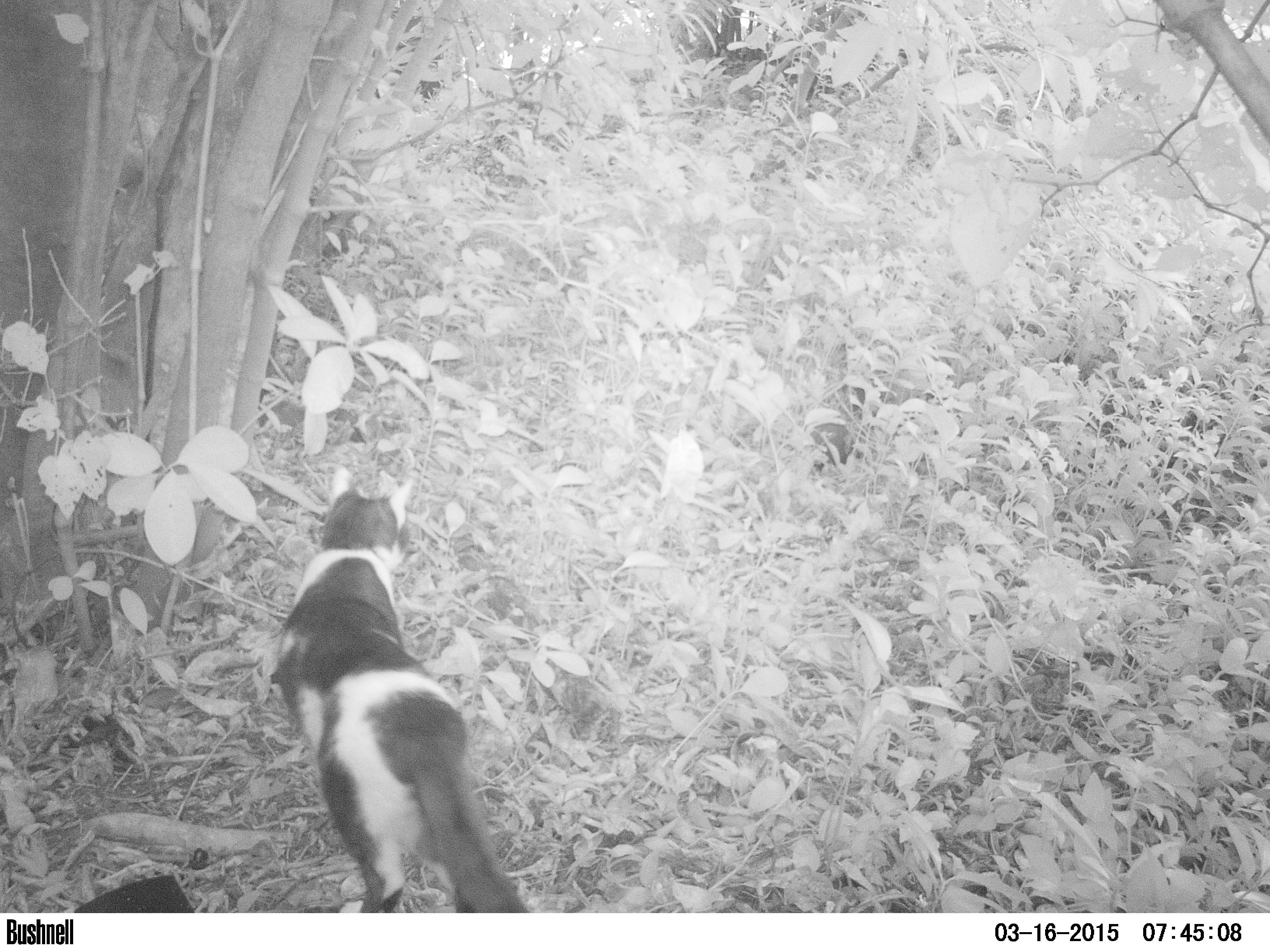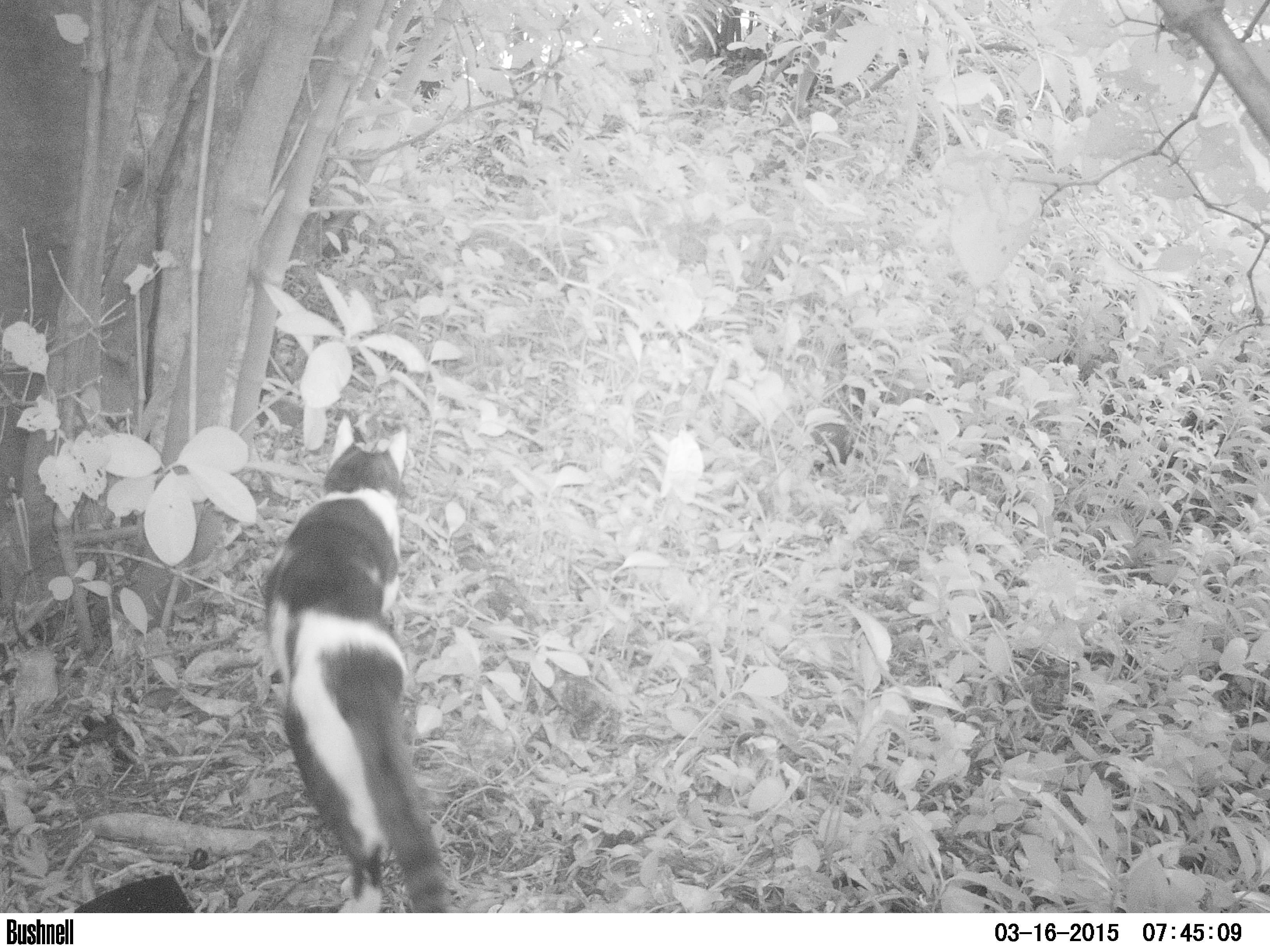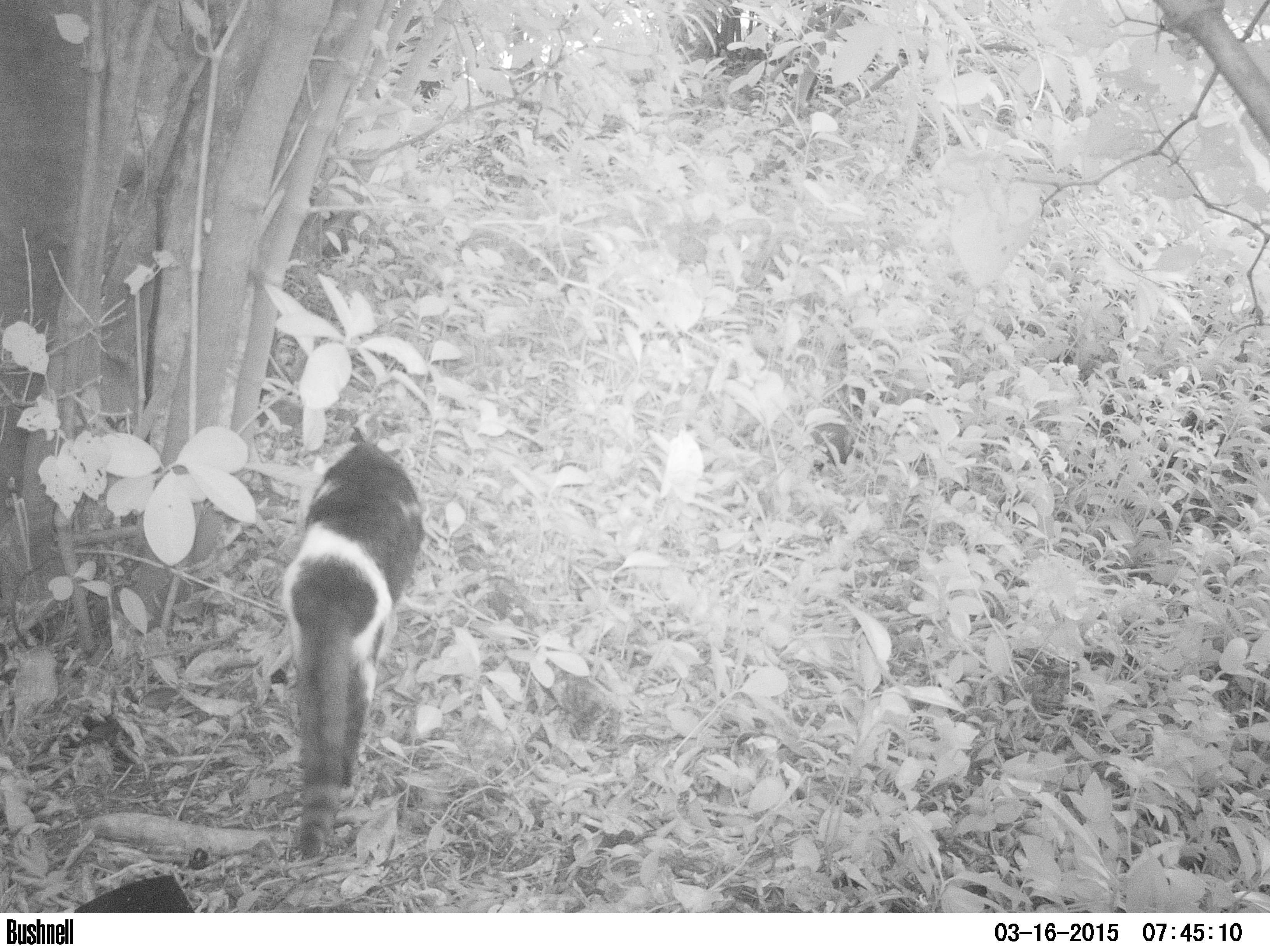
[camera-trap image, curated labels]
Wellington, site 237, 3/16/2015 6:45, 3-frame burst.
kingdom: Animalia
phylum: Chordata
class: Mammalia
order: Carnivora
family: Felidae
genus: Felis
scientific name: Felis catus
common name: cat